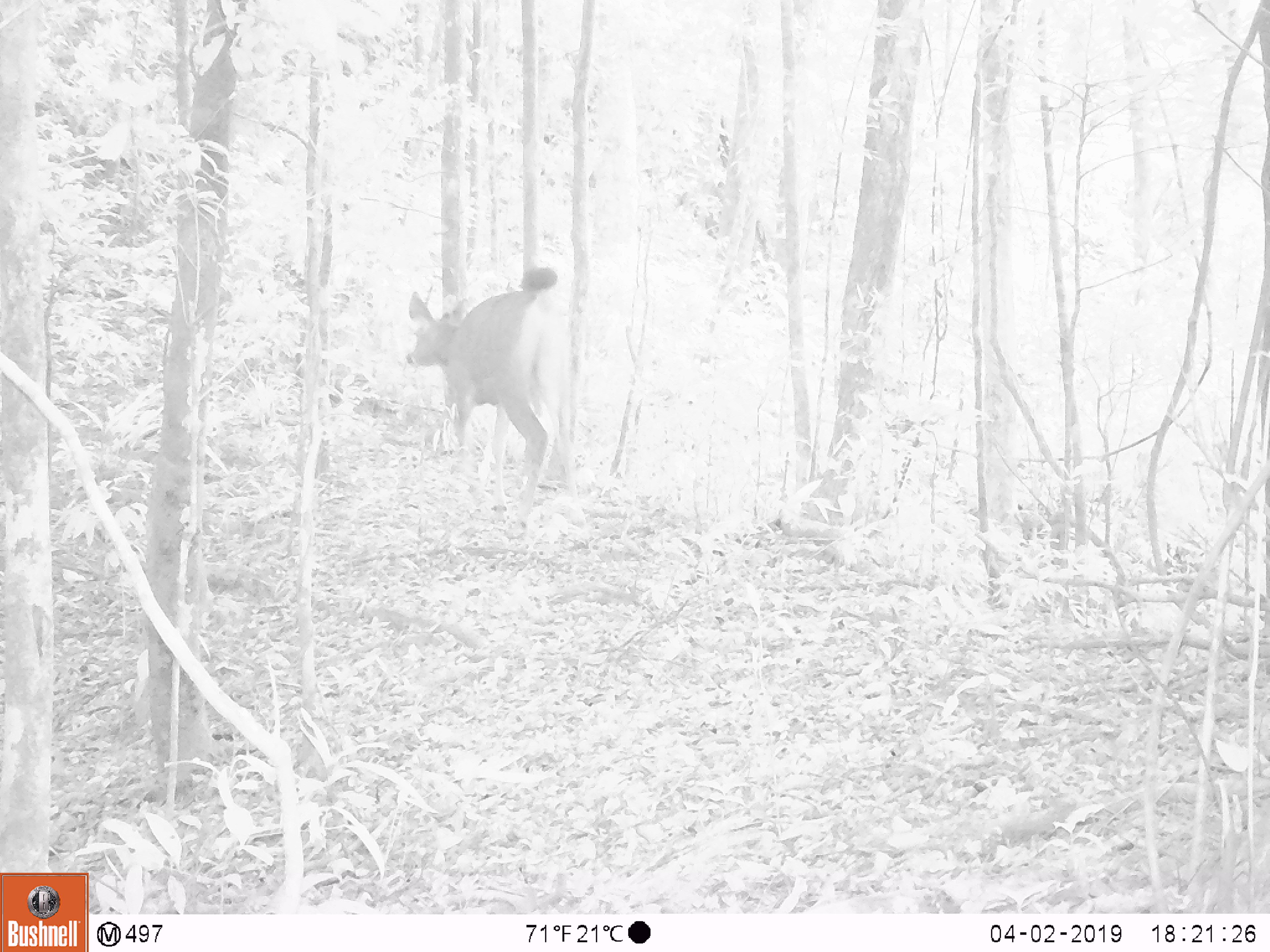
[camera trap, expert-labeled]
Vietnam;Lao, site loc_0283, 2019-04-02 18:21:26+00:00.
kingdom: Animalia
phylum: Chordata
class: Mammalia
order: Artiodactyla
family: Cervidae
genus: Rusa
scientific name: Rusa unicolor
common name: sambar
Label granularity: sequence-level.